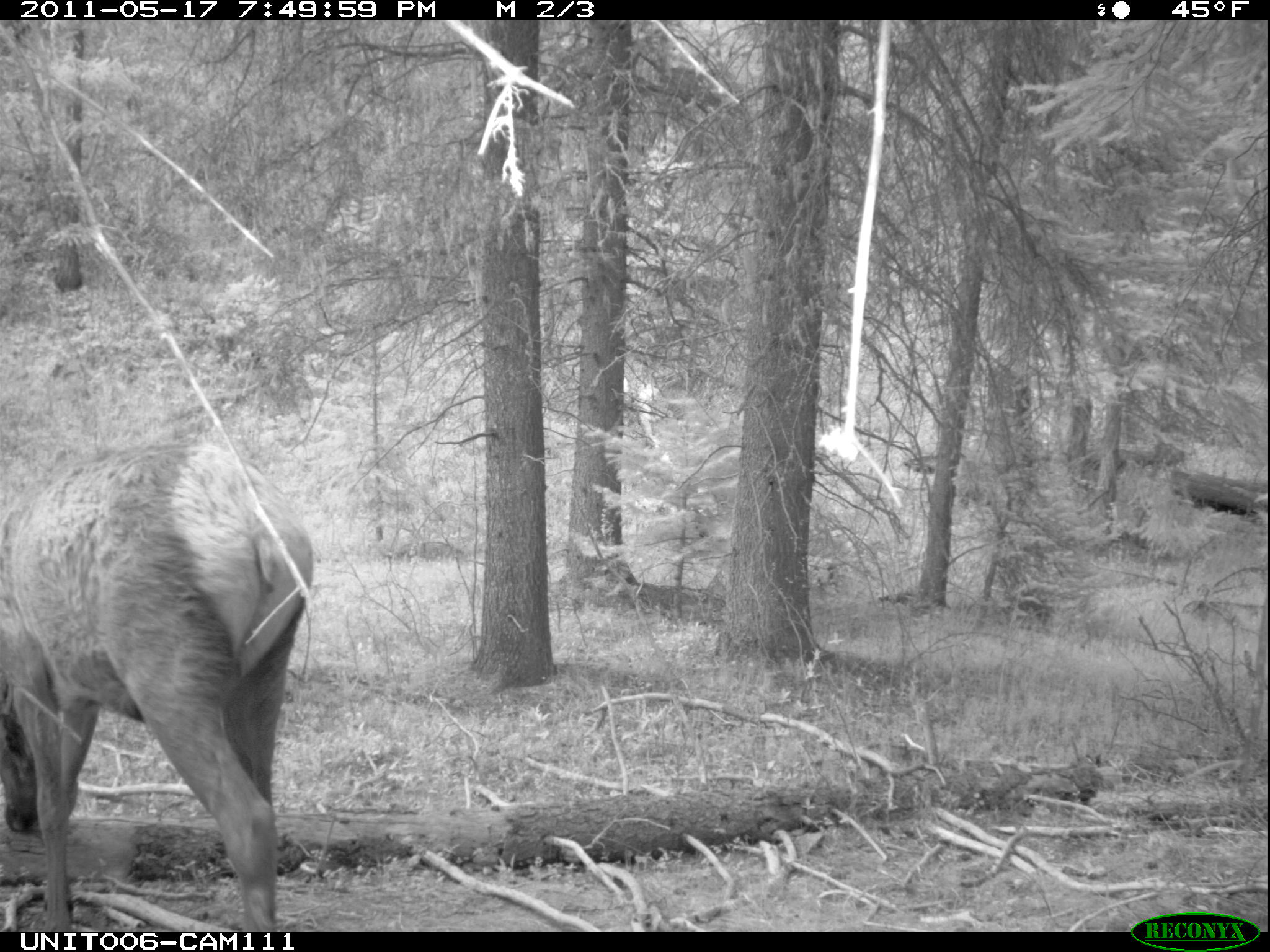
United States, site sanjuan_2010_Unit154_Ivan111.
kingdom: Animalia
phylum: Chordata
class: Mammalia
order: Artiodactyla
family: Cervidae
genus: Cervus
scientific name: Cervus elaphus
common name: red deer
Cervus elaphus (red deer).